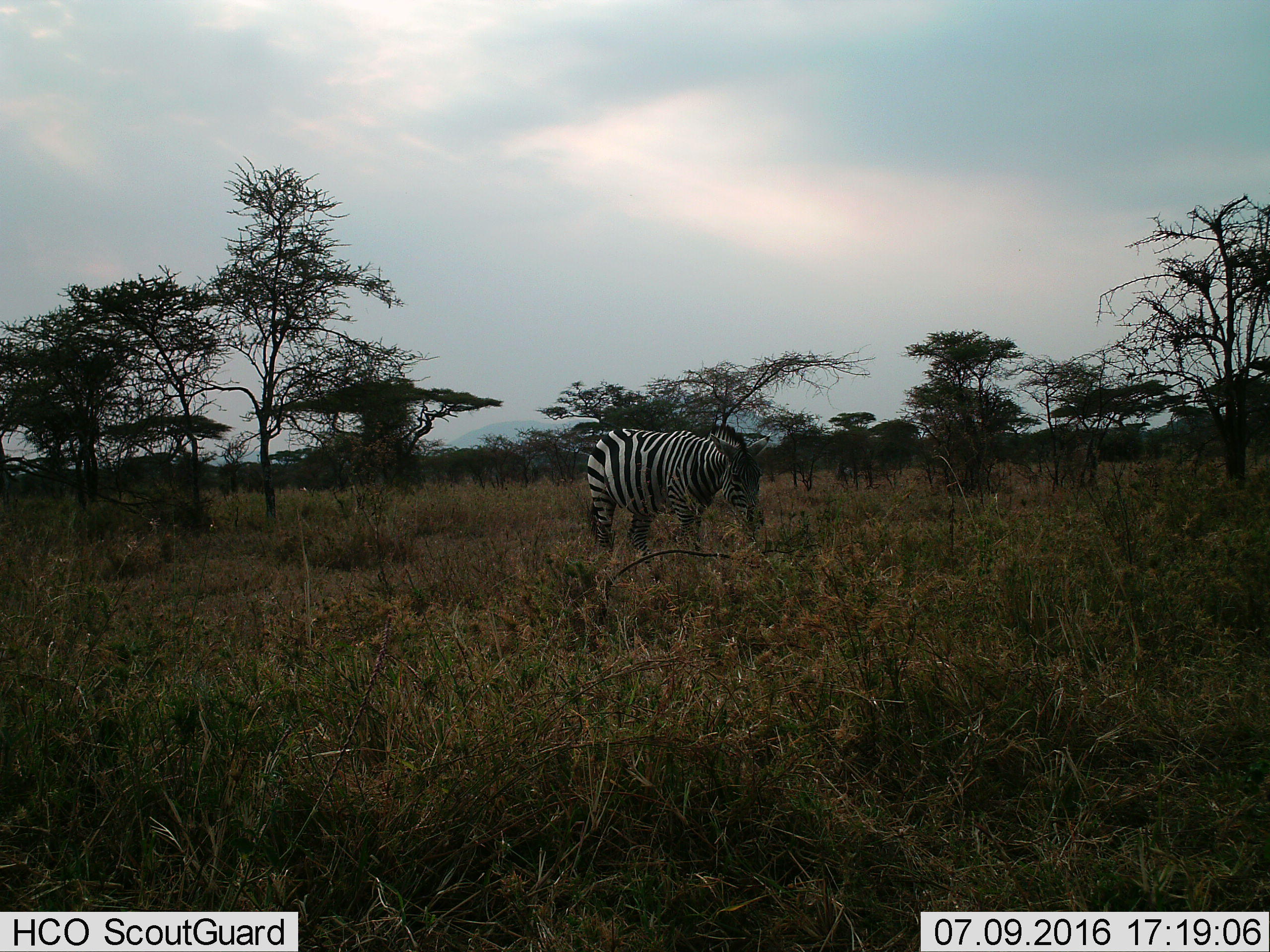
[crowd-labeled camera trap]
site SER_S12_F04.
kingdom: Animalia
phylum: Chordata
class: Mammalia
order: Perissodactyla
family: Equidae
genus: Equus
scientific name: Equus quagga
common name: plains zebra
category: zebraplains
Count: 1.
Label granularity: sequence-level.